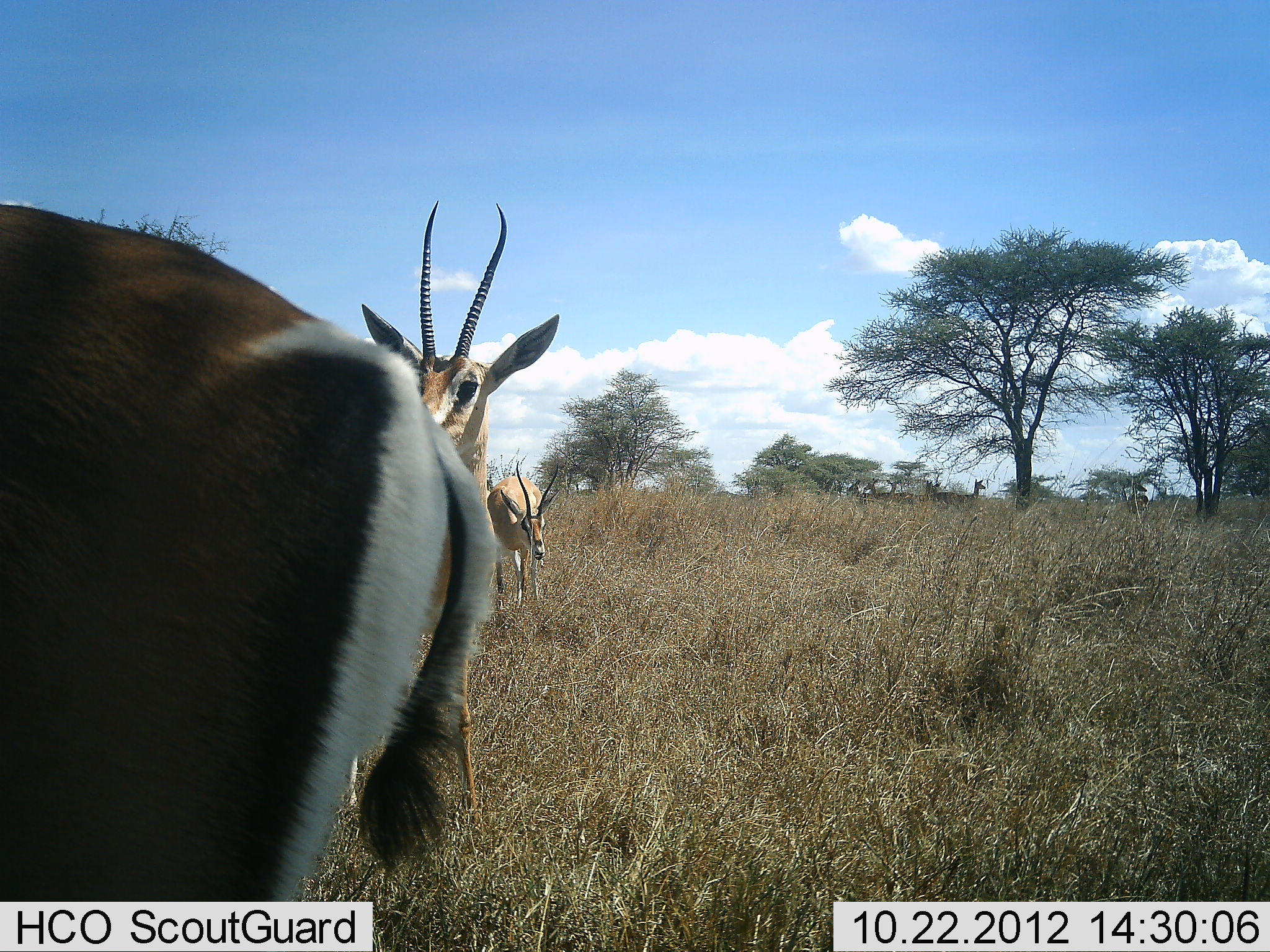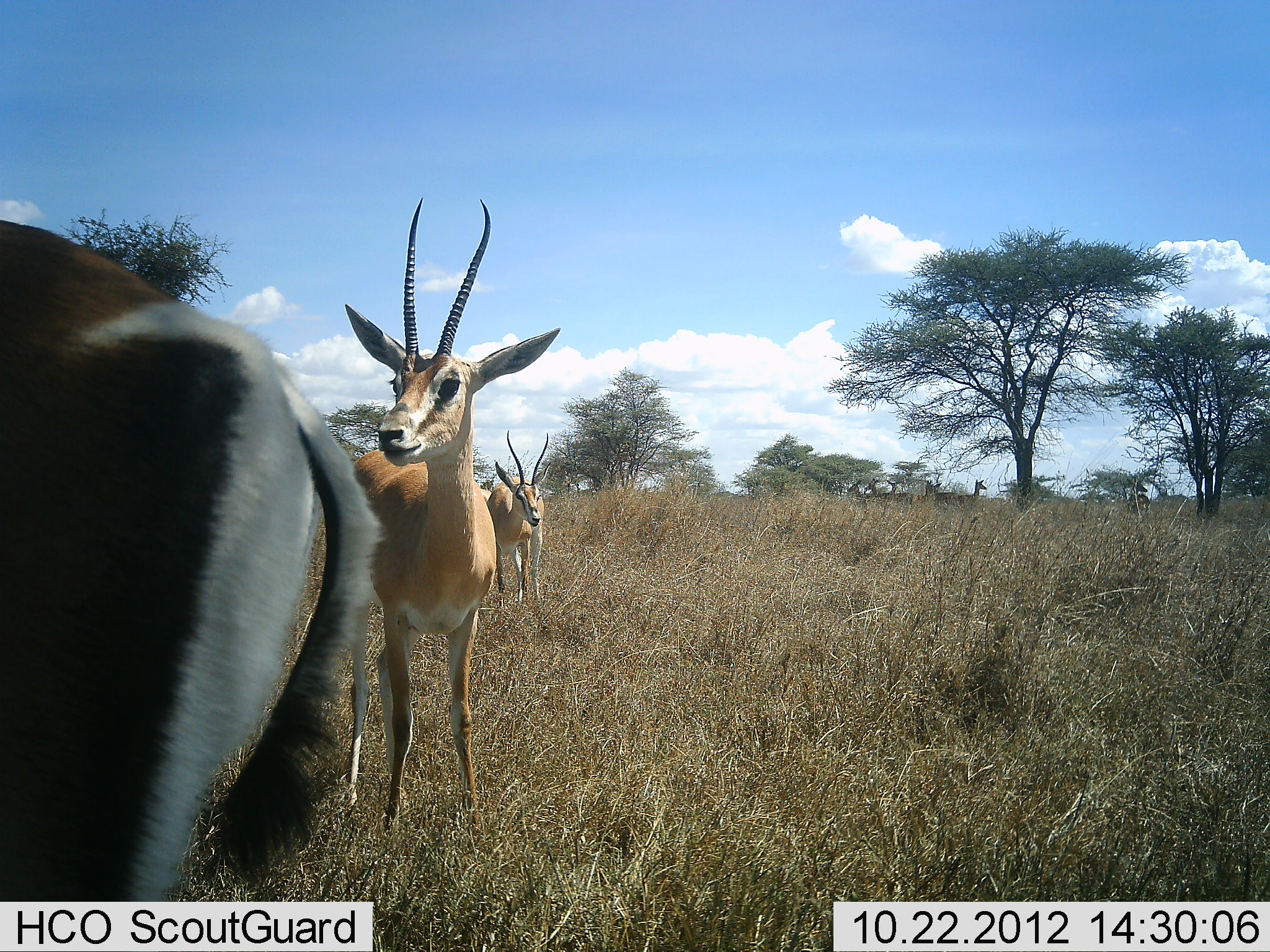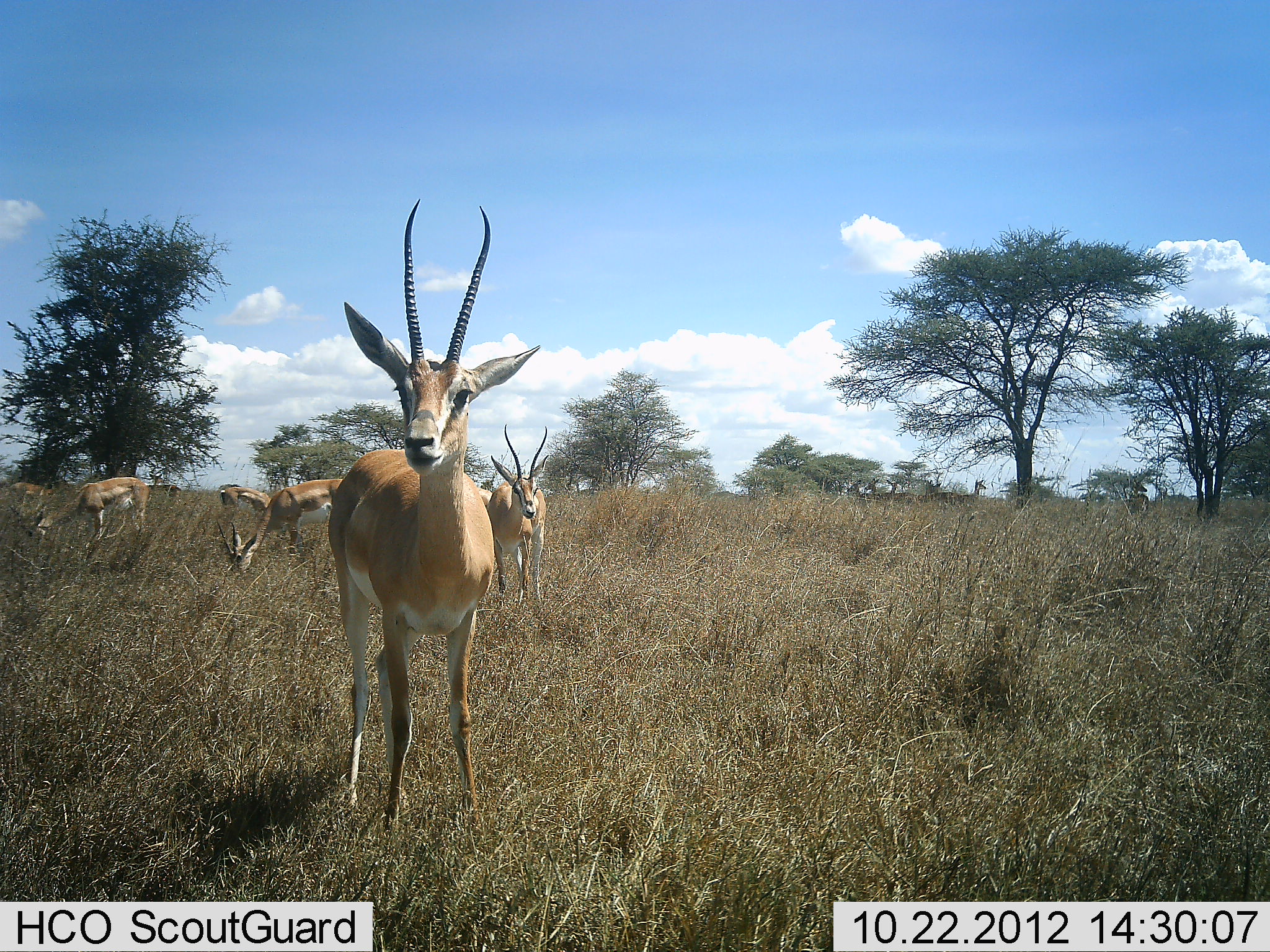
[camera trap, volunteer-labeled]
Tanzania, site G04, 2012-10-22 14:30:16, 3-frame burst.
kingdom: Animalia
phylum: Chordata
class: Mammalia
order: Artiodactyla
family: Bovidae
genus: Nanger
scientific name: Nanger granti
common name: grant's gazelle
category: gazellegrants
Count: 8.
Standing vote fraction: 80%.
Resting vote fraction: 0%.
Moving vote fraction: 70%.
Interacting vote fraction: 10%.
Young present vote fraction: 0%.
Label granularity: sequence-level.